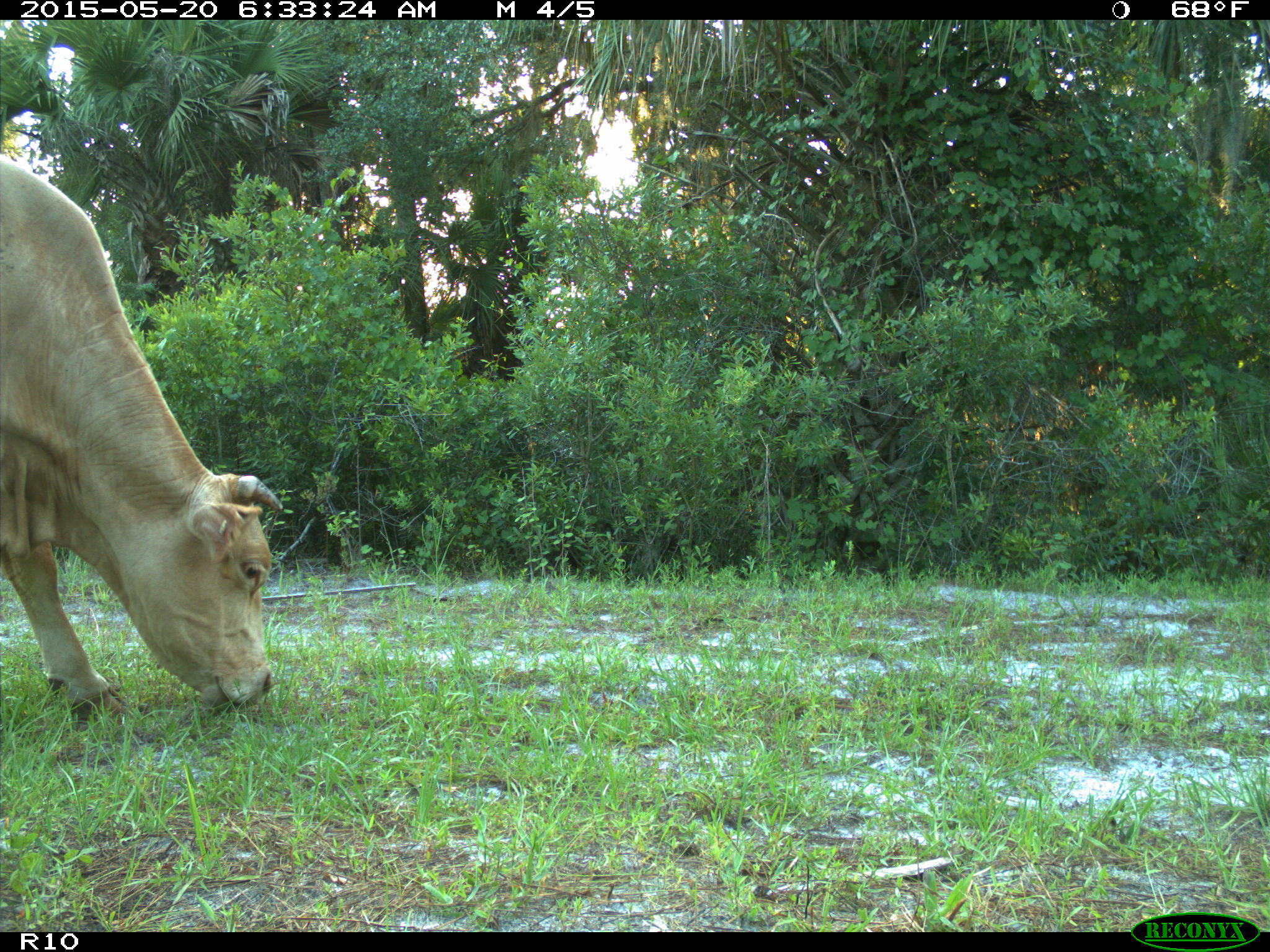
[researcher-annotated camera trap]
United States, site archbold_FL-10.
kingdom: Animalia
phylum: Chordata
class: Mammalia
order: Artiodactyla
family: Bovidae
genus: Bos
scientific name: Bos taurus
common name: domestic cow